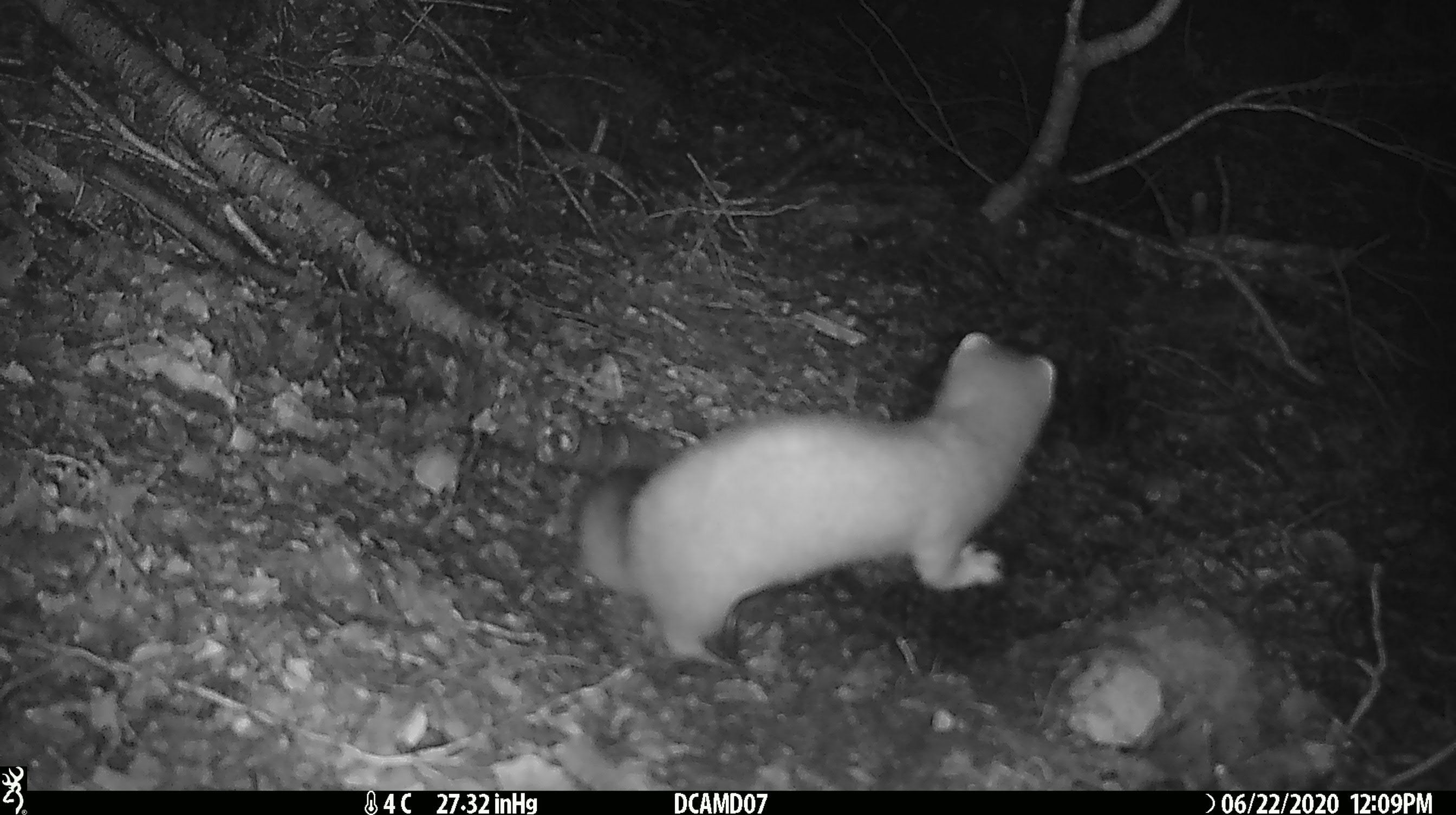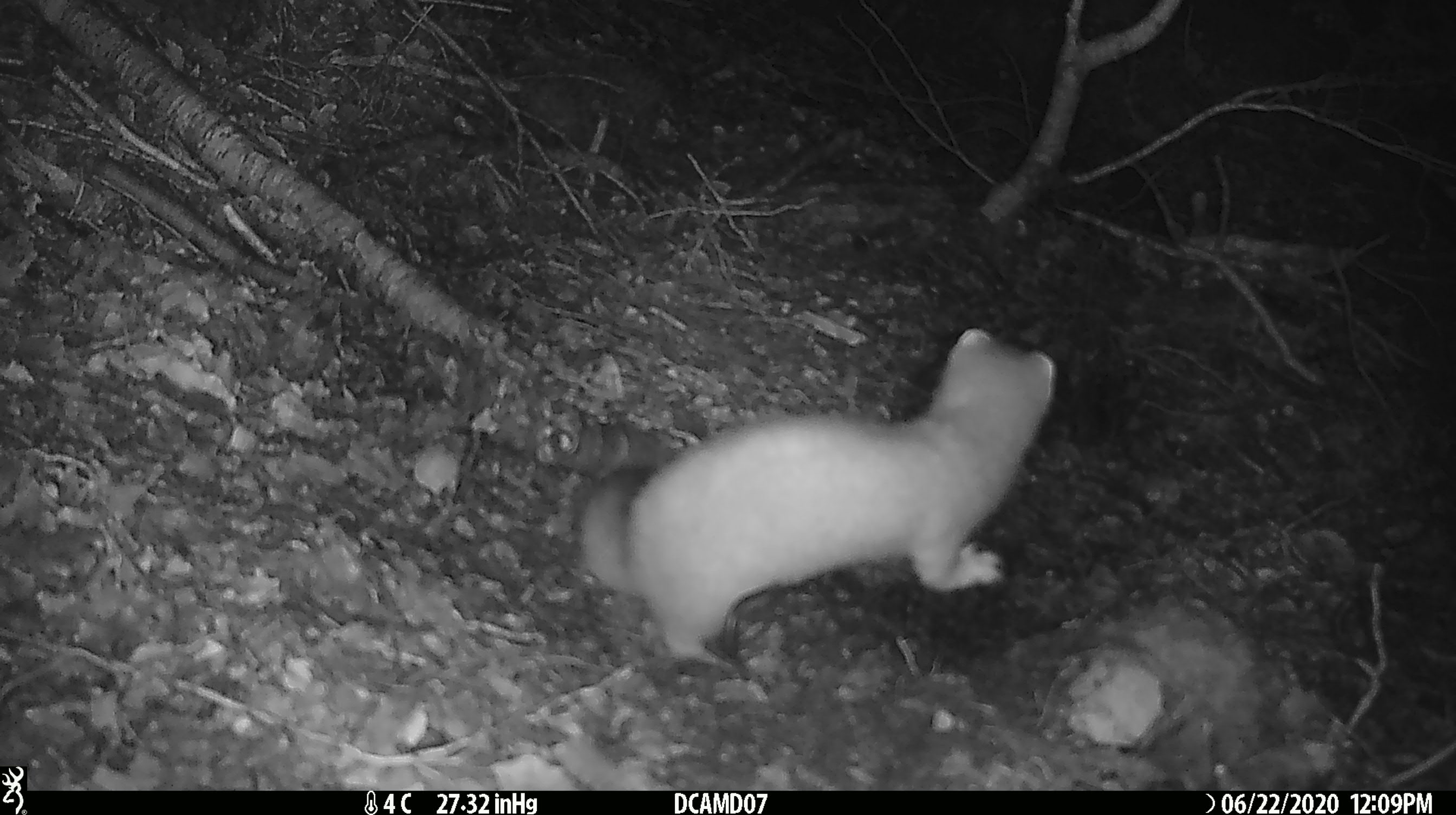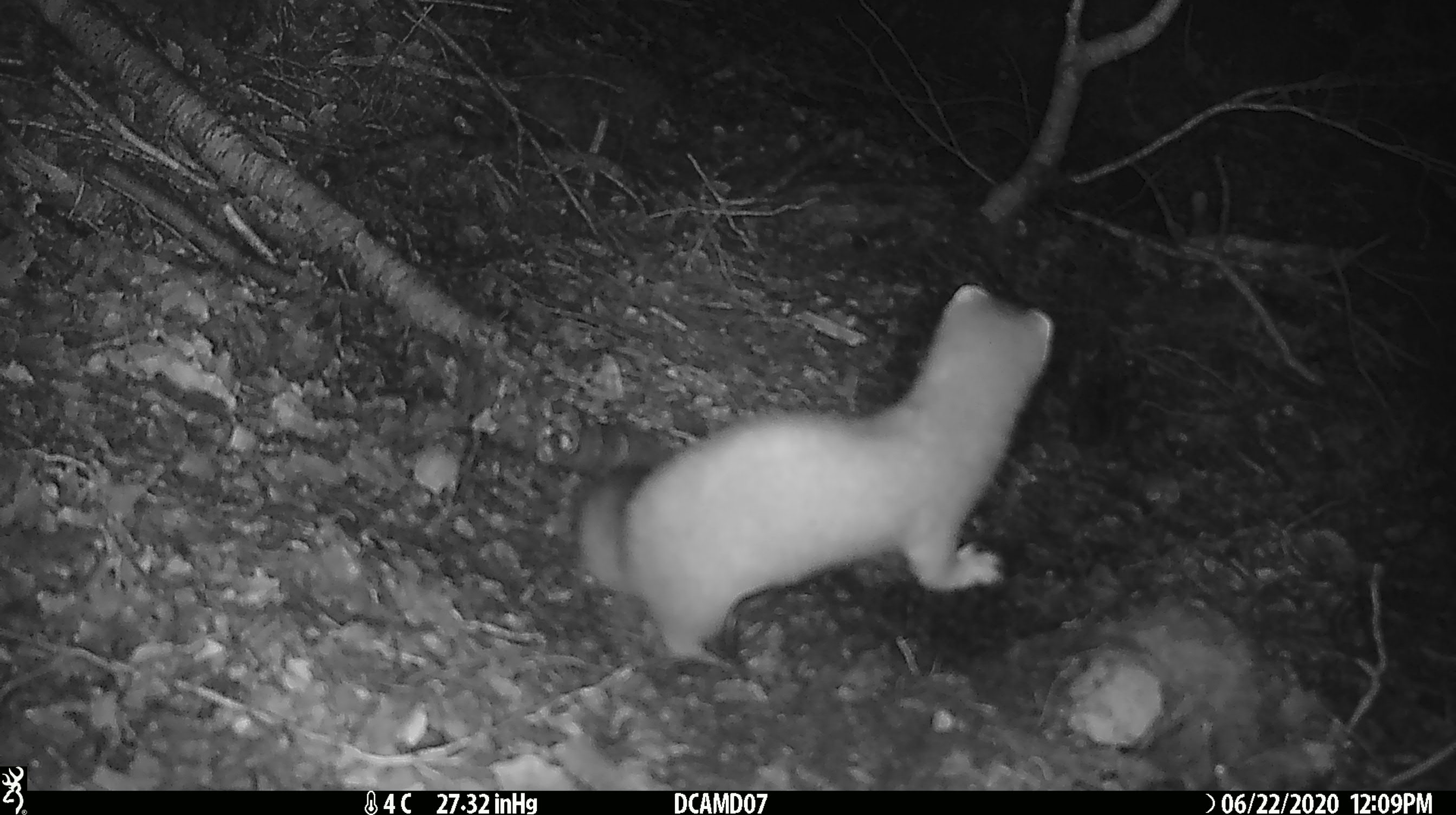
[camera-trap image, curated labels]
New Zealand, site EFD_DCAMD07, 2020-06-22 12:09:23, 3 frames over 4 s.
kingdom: Animalia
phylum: Chordata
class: Mammalia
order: Carnivora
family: Mustelidae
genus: Mustela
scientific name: Mustela erminea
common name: stoat